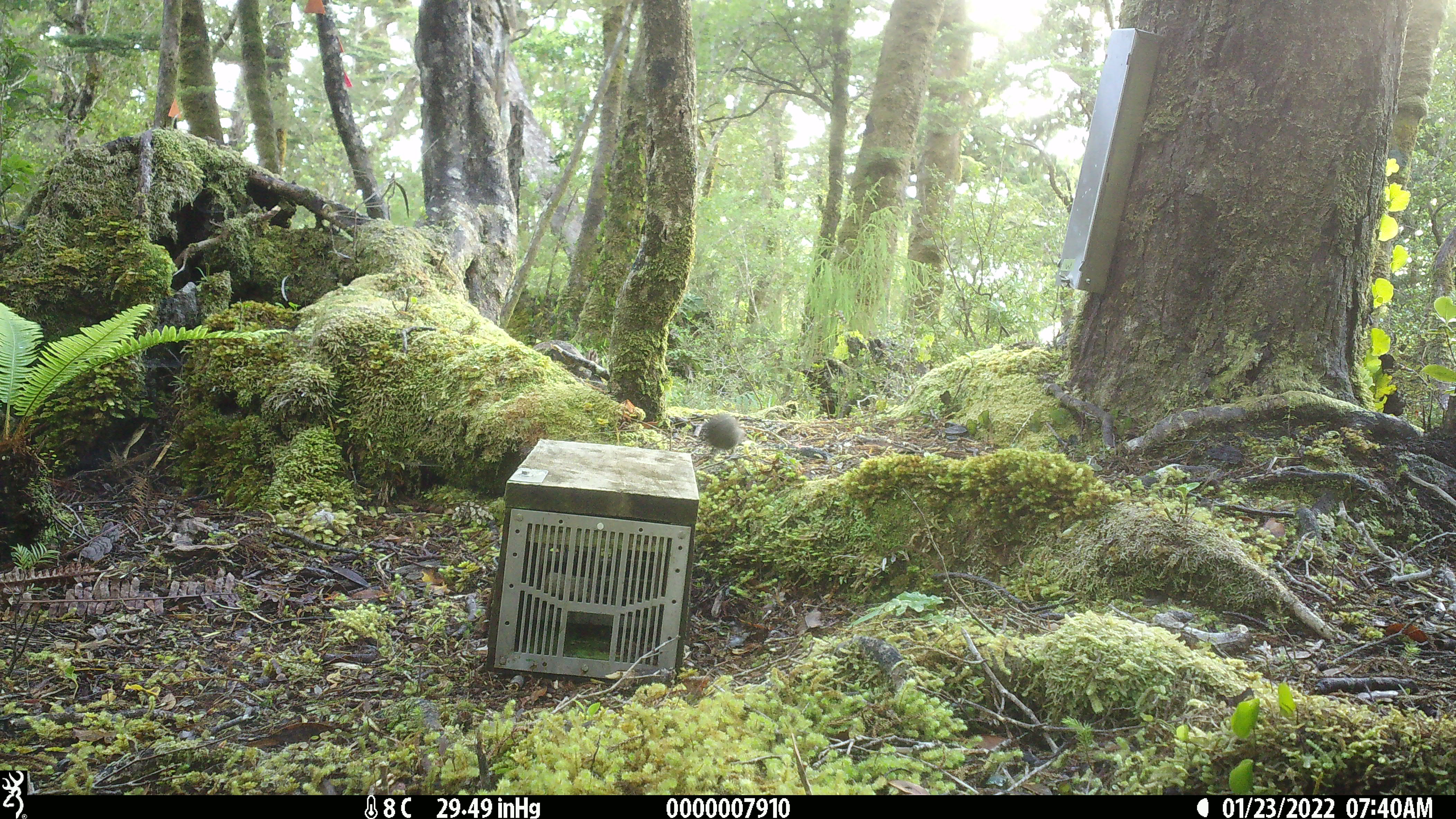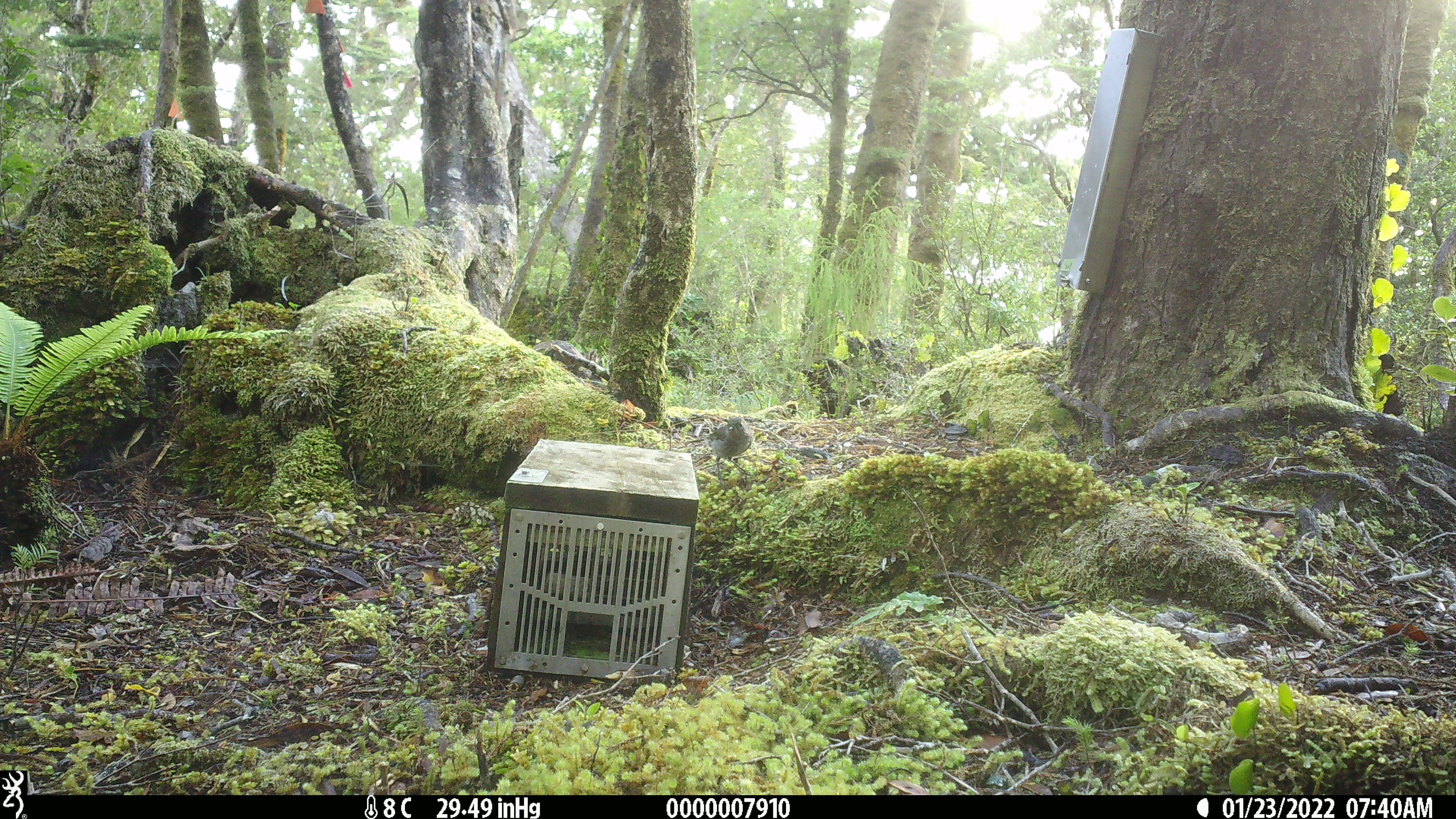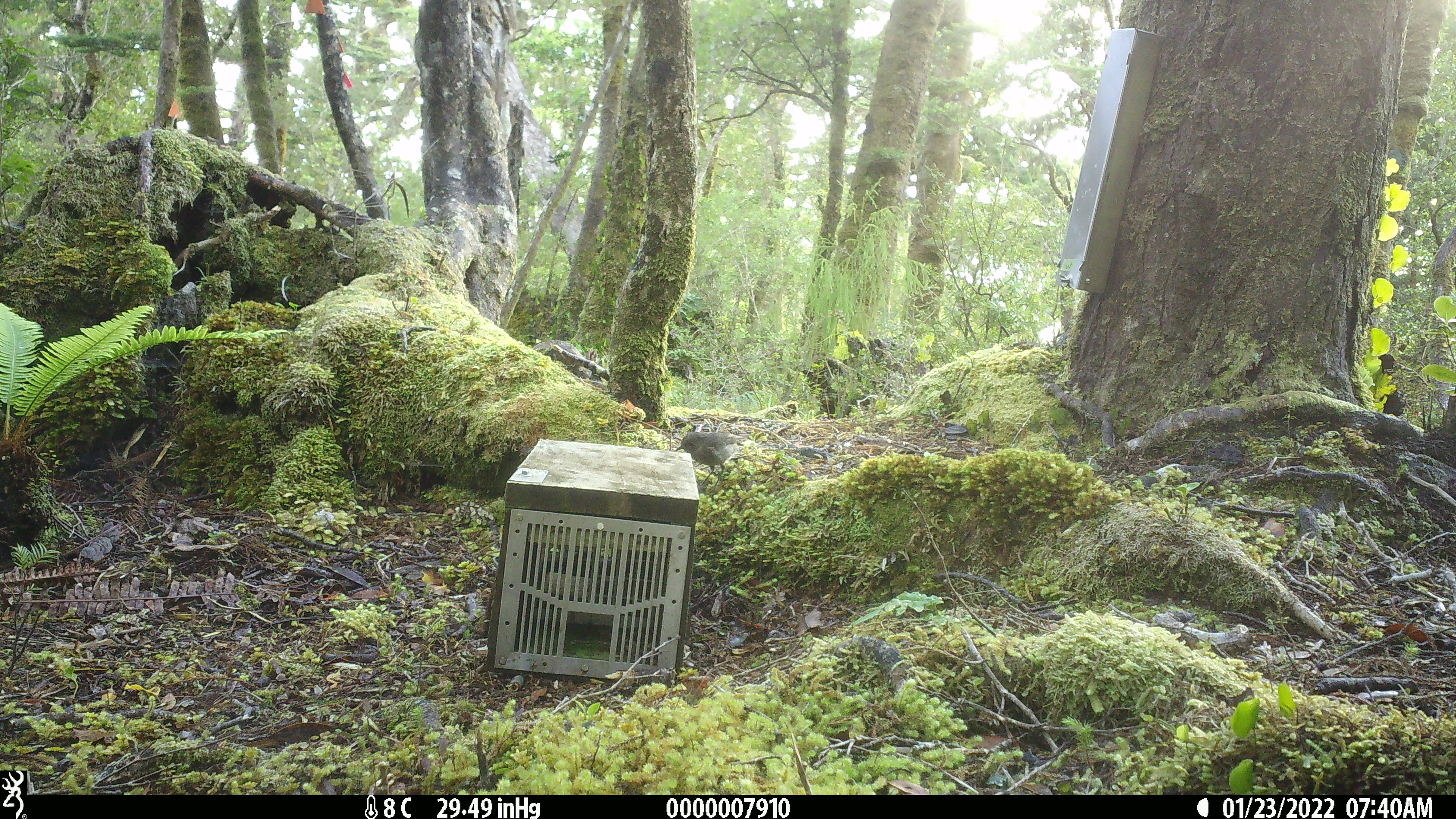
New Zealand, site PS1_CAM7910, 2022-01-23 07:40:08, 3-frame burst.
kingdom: Animalia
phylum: Chordata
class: Aves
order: Passeriformes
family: Petroicidae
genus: Petroica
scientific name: Petroica australis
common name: new zealand robin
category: robin